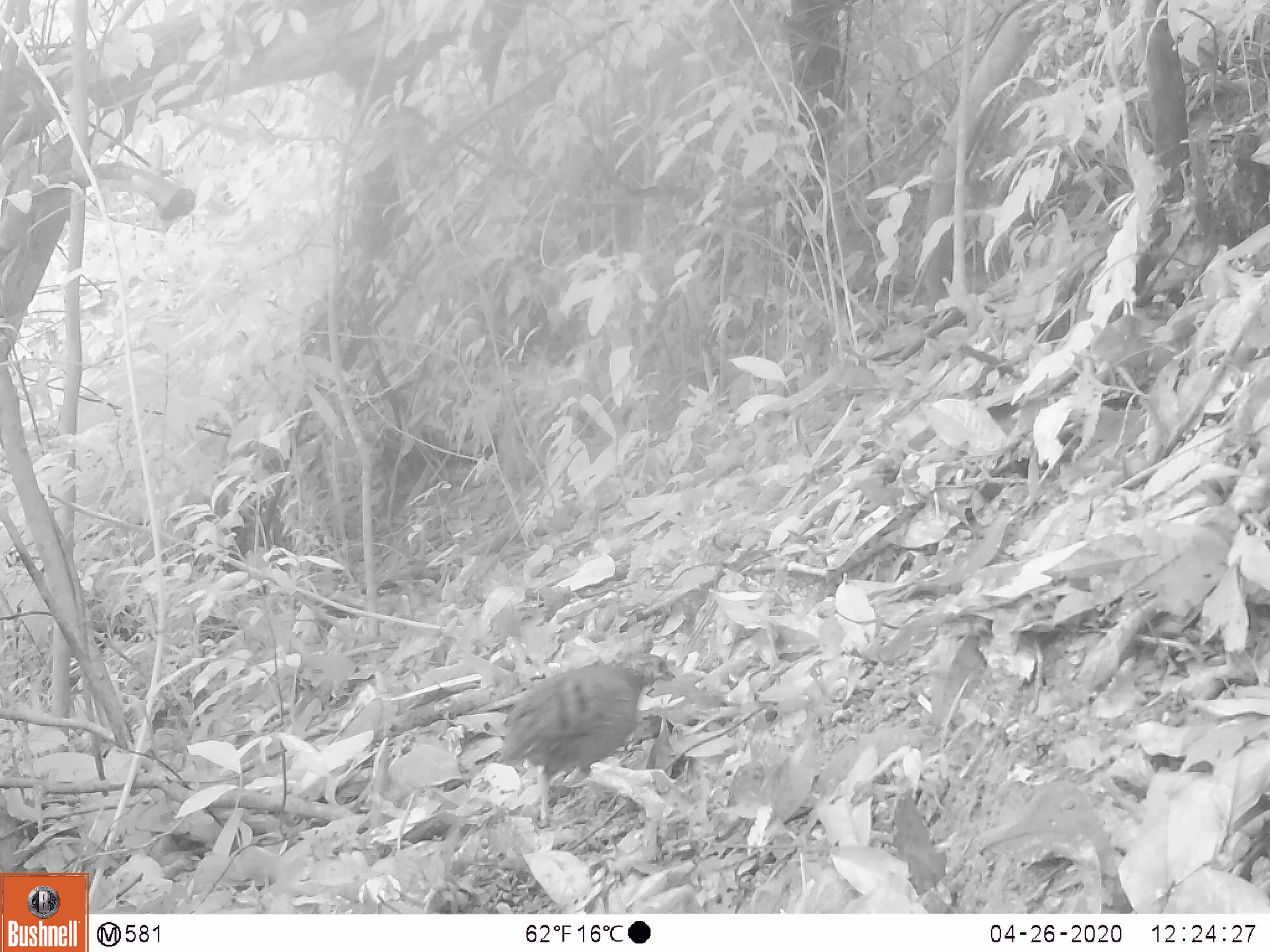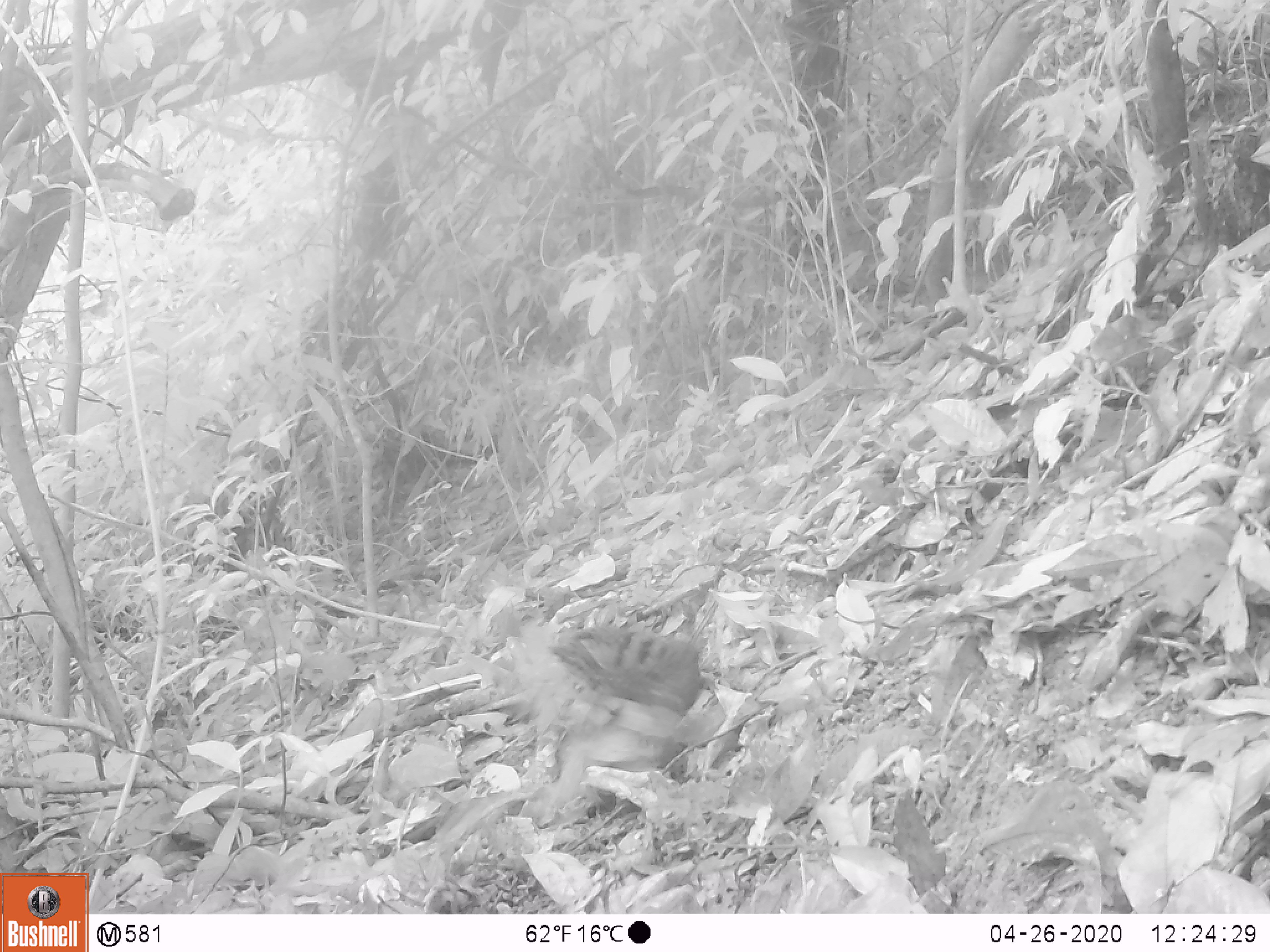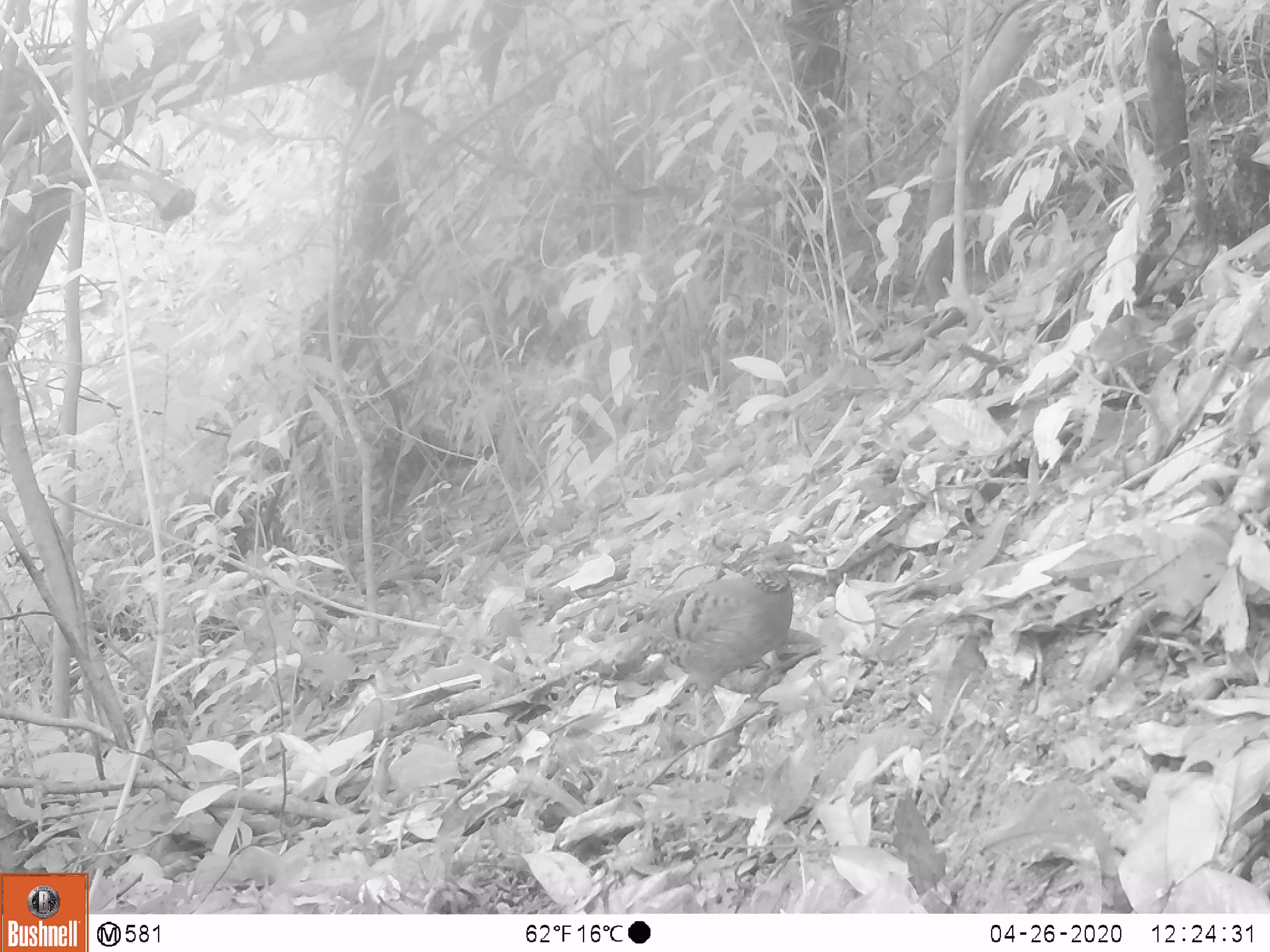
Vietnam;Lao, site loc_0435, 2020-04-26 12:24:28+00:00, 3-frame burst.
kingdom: Animalia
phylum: Chordata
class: Aves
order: Galliformes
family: Phasianidae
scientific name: Phasianidae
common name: partridge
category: unidentified partridge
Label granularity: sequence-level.